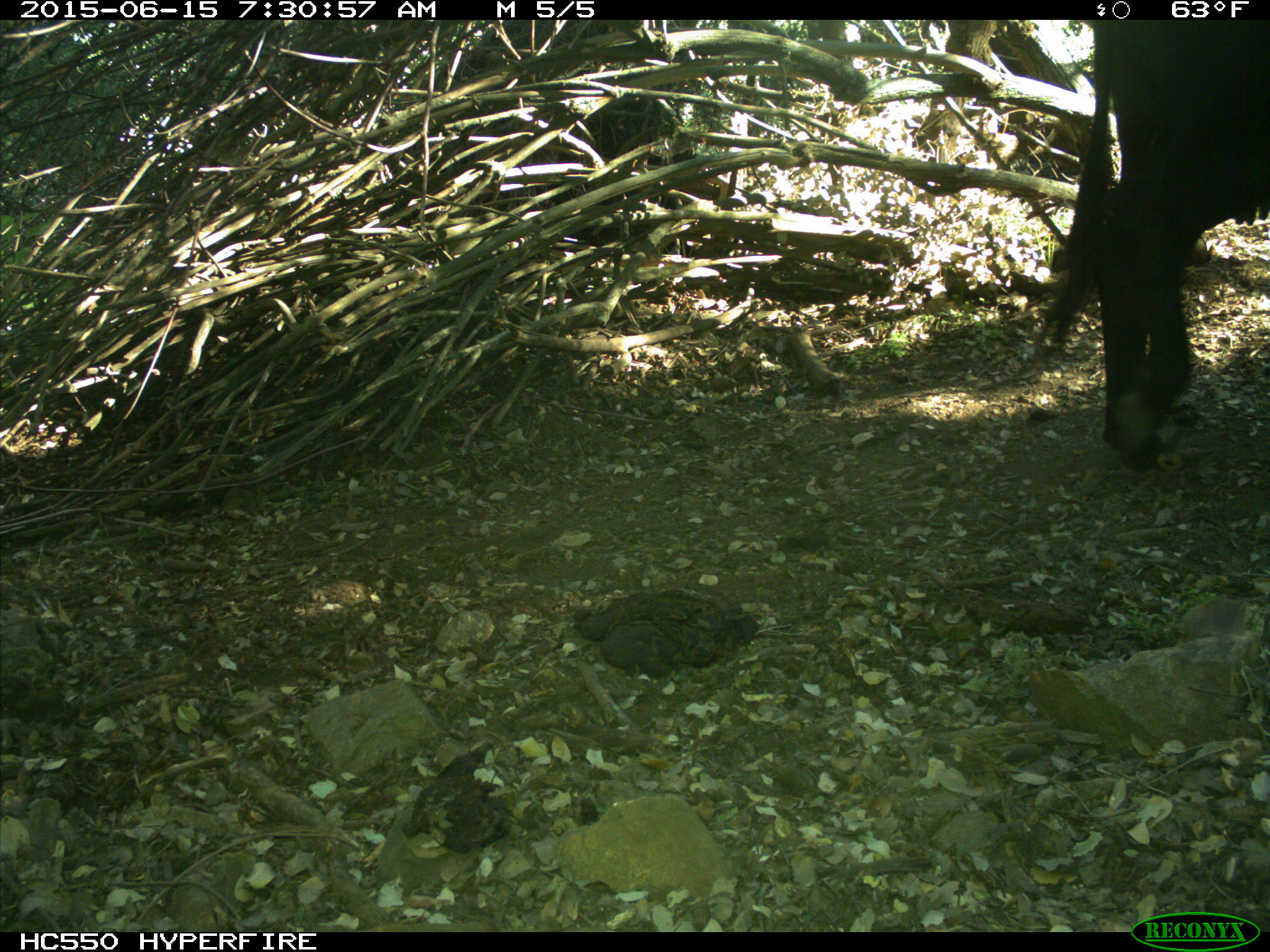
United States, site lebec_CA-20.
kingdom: Animalia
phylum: Chordata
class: Mammalia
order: Artiodactyla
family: Bovidae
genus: Bos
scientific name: Bos taurus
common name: domestic cow